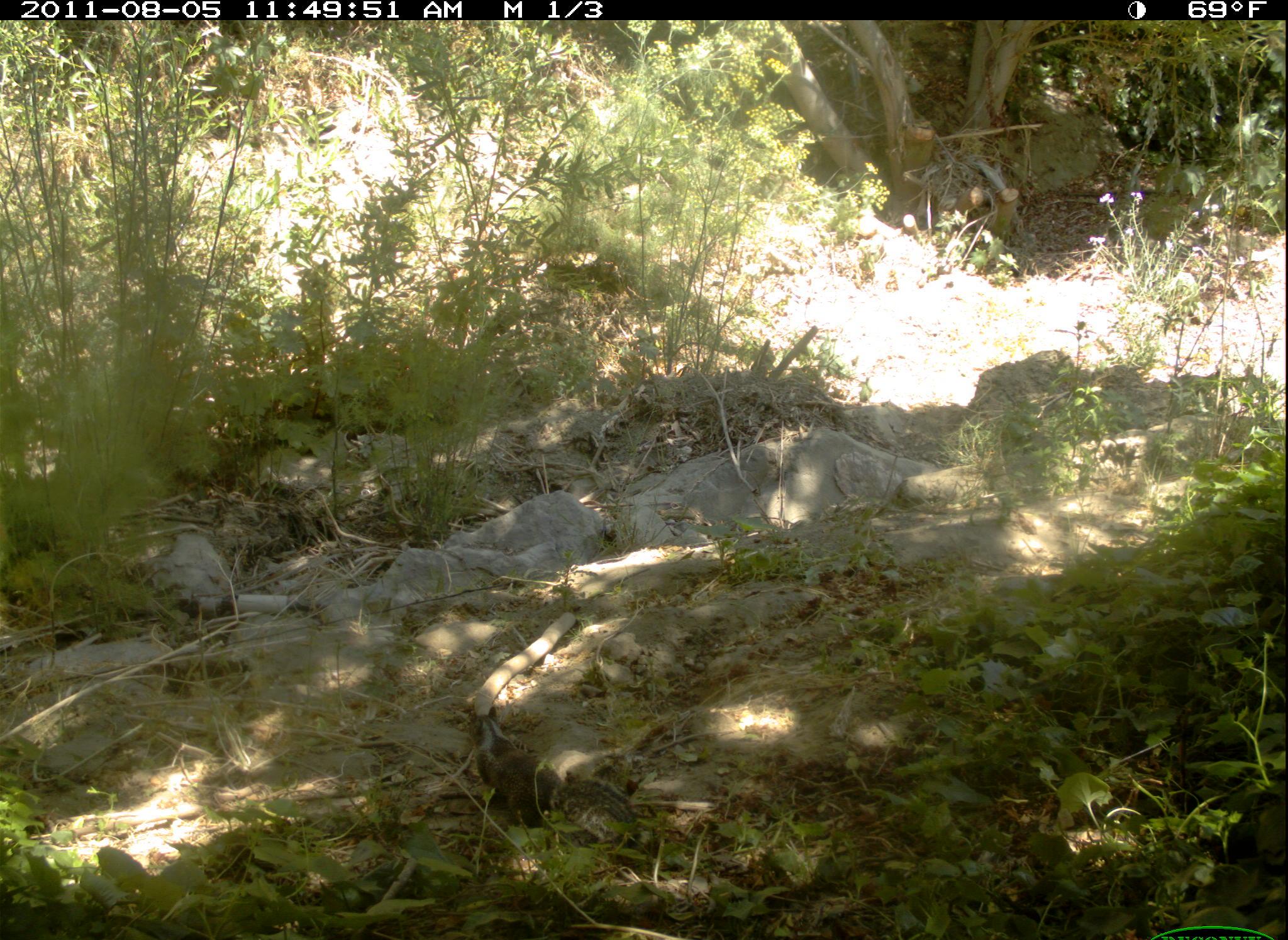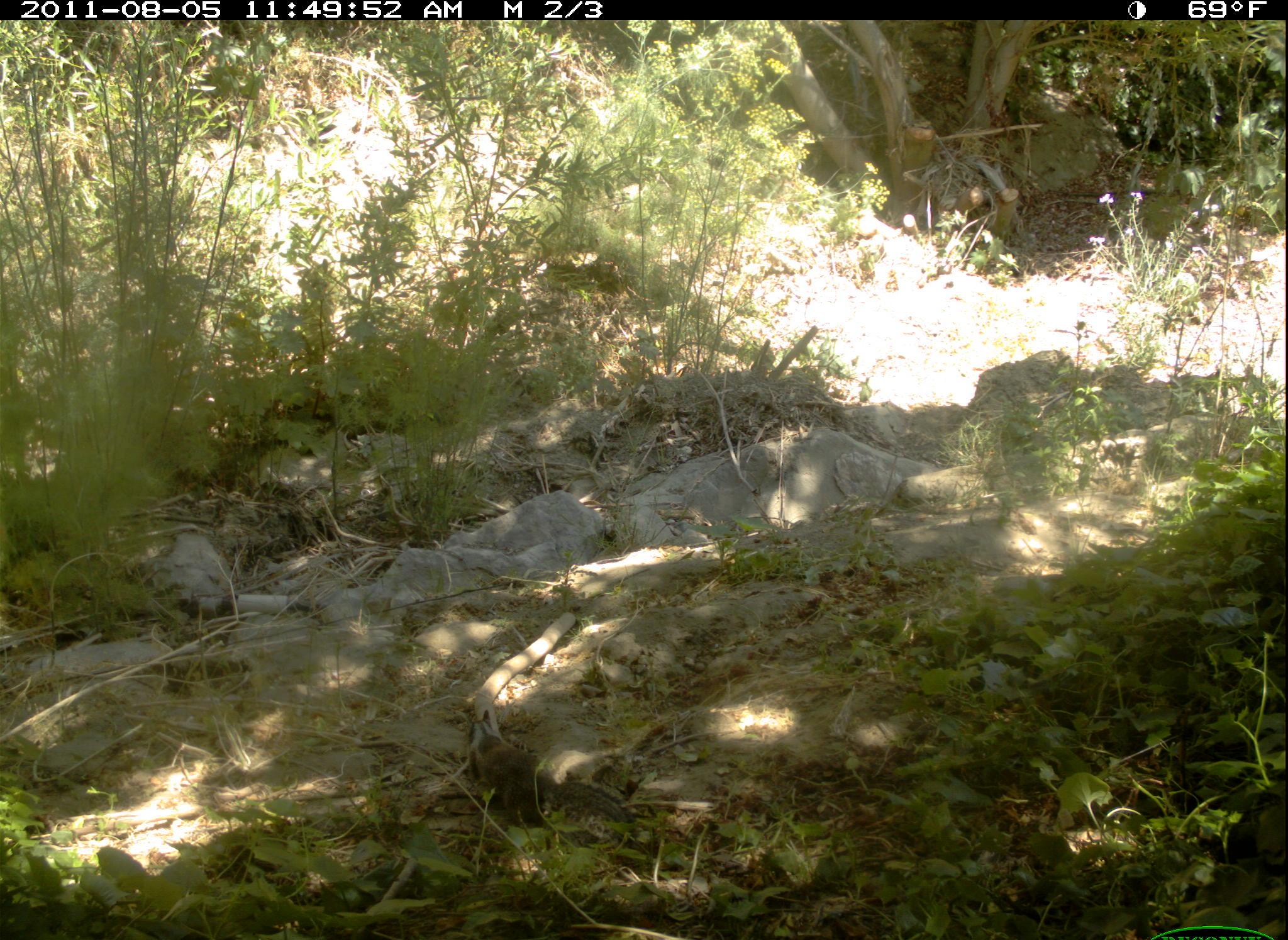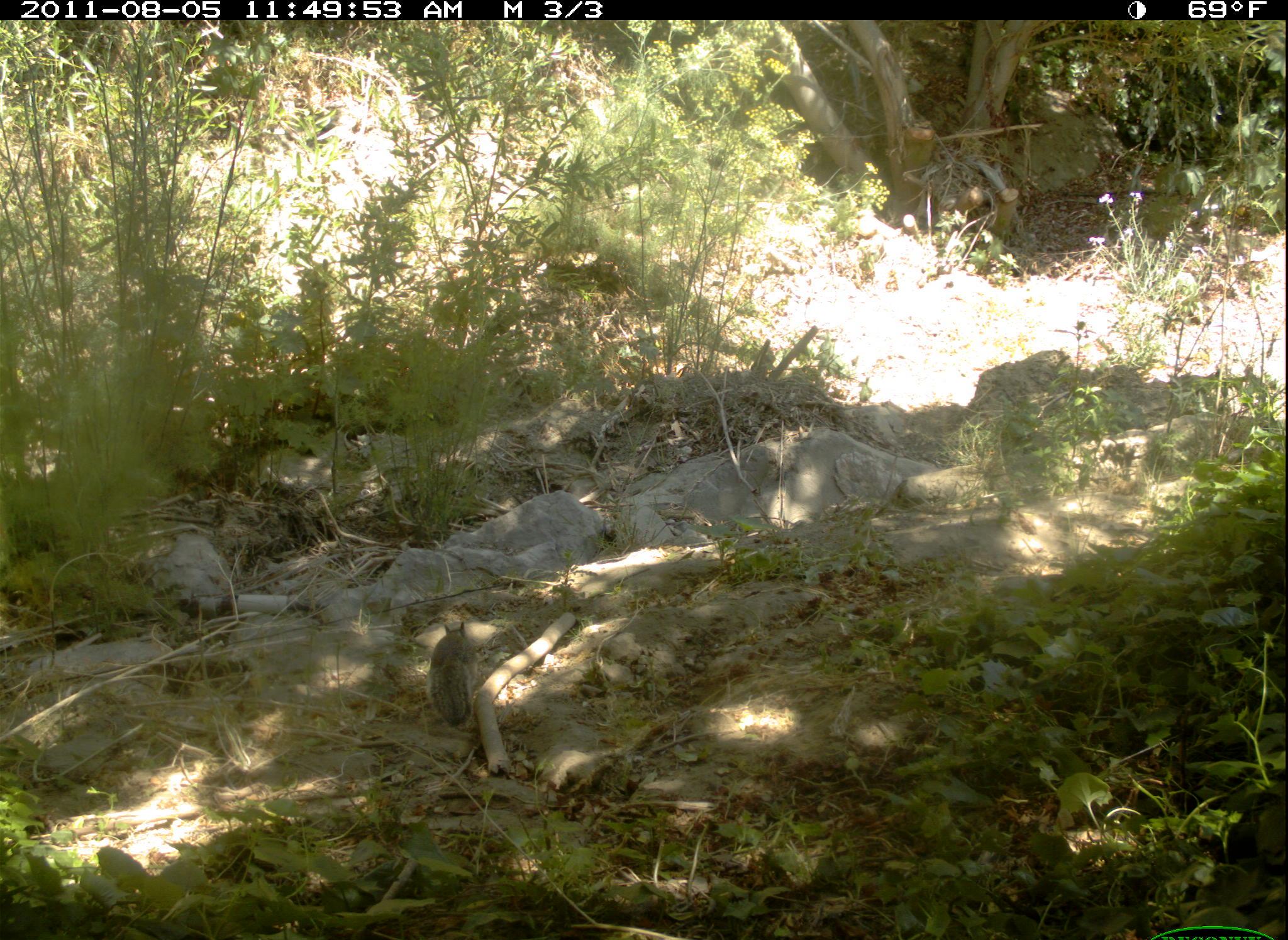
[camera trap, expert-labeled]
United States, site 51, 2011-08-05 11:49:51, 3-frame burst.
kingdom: Animalia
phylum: Chordata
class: Mammalia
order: Rodentia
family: Sciuridae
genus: Sciurus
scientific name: Sciurus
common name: squirrel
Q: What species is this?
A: Squirrel (Sciurus).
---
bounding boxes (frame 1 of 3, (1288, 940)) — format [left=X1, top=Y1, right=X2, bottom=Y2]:
squirrel: [left=460, top=689, right=662, bottom=871]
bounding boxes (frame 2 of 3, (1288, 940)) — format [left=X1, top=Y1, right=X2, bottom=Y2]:
squirrel: [left=448, top=693, right=649, bottom=838]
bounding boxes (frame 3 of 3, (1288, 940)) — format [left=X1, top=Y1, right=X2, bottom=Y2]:
squirrel: [left=425, top=604, right=497, bottom=746]